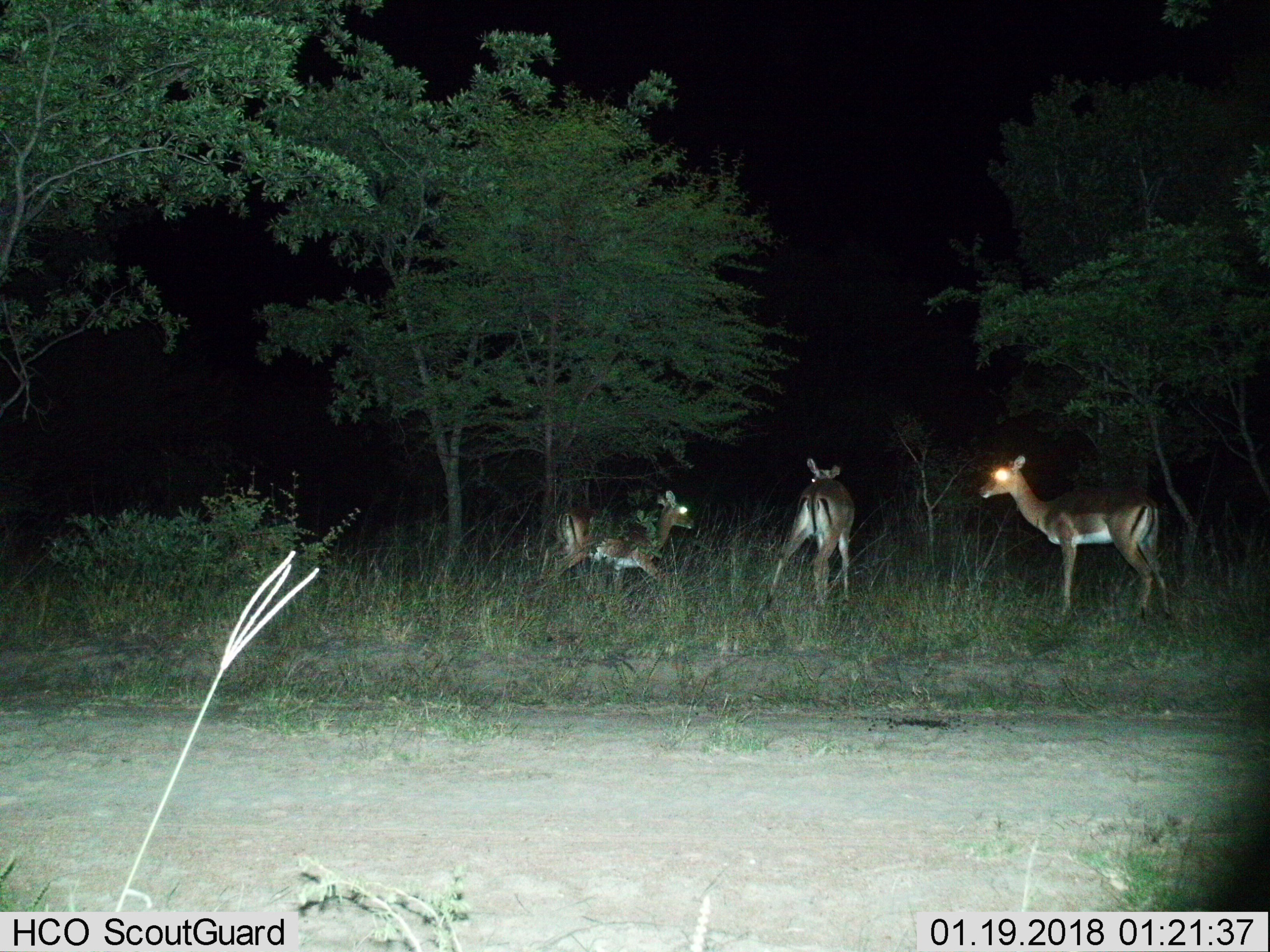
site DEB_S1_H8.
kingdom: Animalia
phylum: Chordata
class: Mammalia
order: Artiodactyla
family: Bovidae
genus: Aepyceros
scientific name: Aepyceros melampus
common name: impala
Impala (Aepyceros melampus), count 3. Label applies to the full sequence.